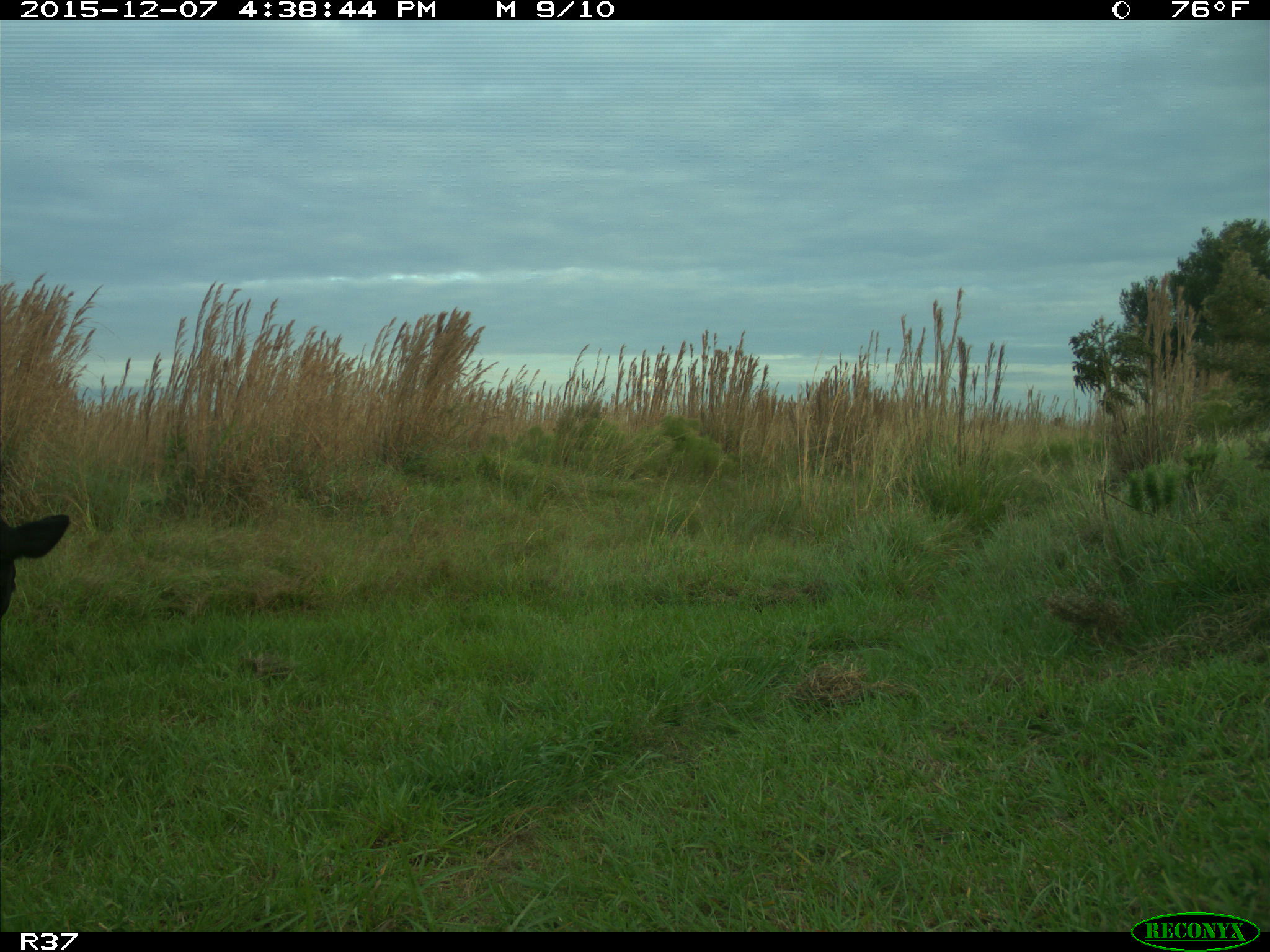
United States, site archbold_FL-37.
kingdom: Animalia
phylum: Chordata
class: Mammalia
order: Artiodactyla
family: Bovidae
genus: Bos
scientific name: Bos taurus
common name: domestic cow